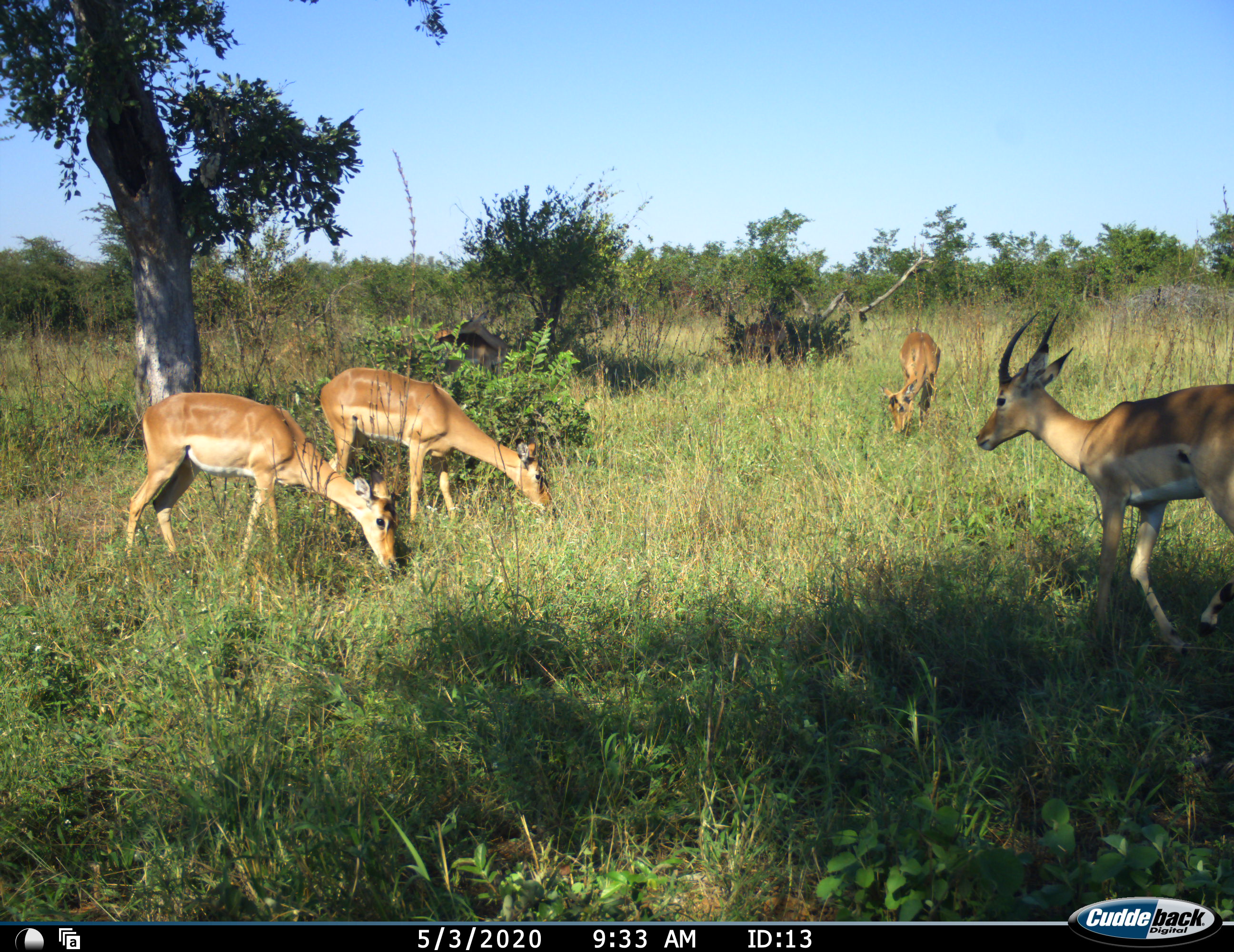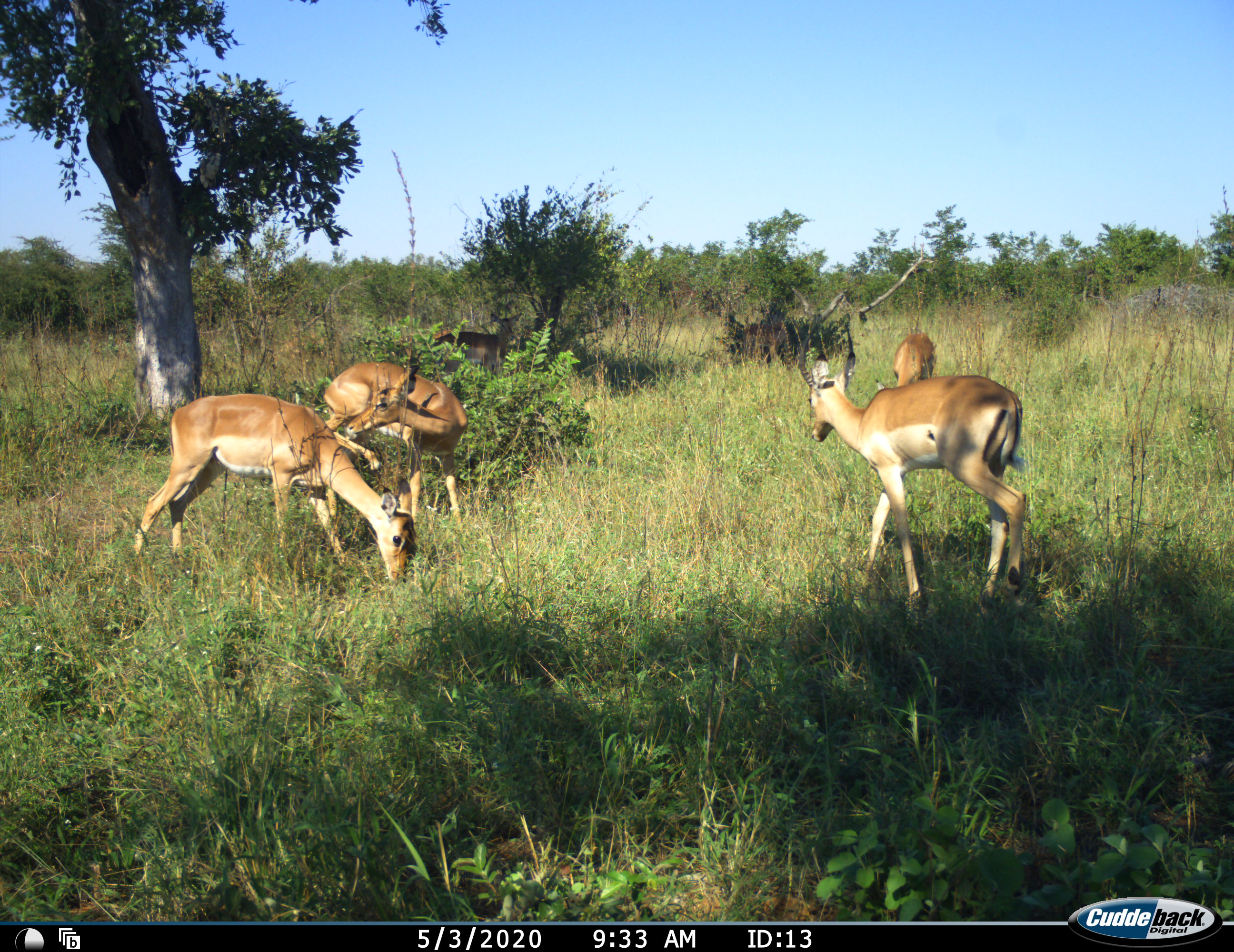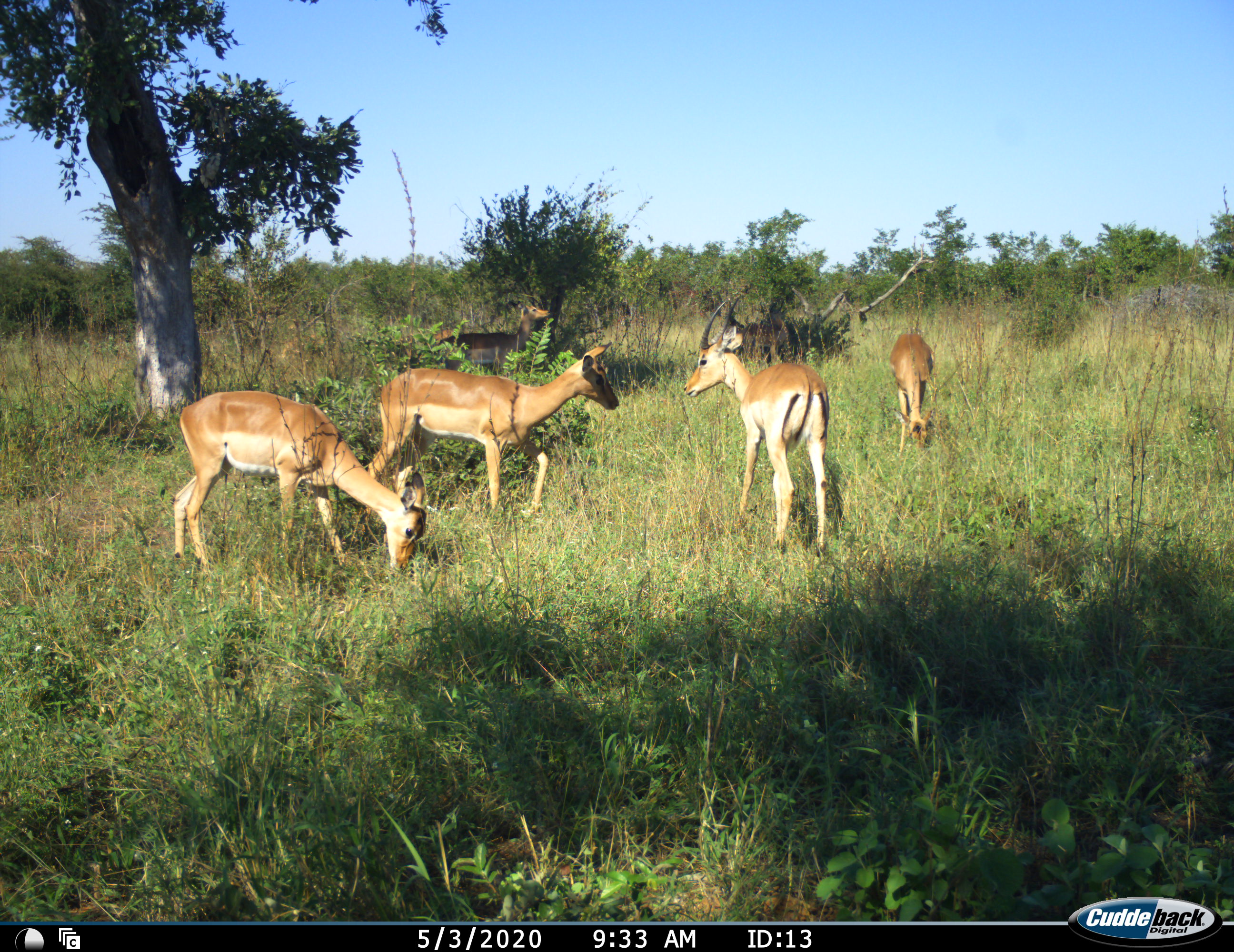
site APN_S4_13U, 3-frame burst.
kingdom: Animalia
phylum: Chordata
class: Mammalia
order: Artiodactyla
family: Bovidae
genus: Aepyceros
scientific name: Aepyceros melampus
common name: impala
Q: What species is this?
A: Impala (Aepyceros melampus).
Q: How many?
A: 5.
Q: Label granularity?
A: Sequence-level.